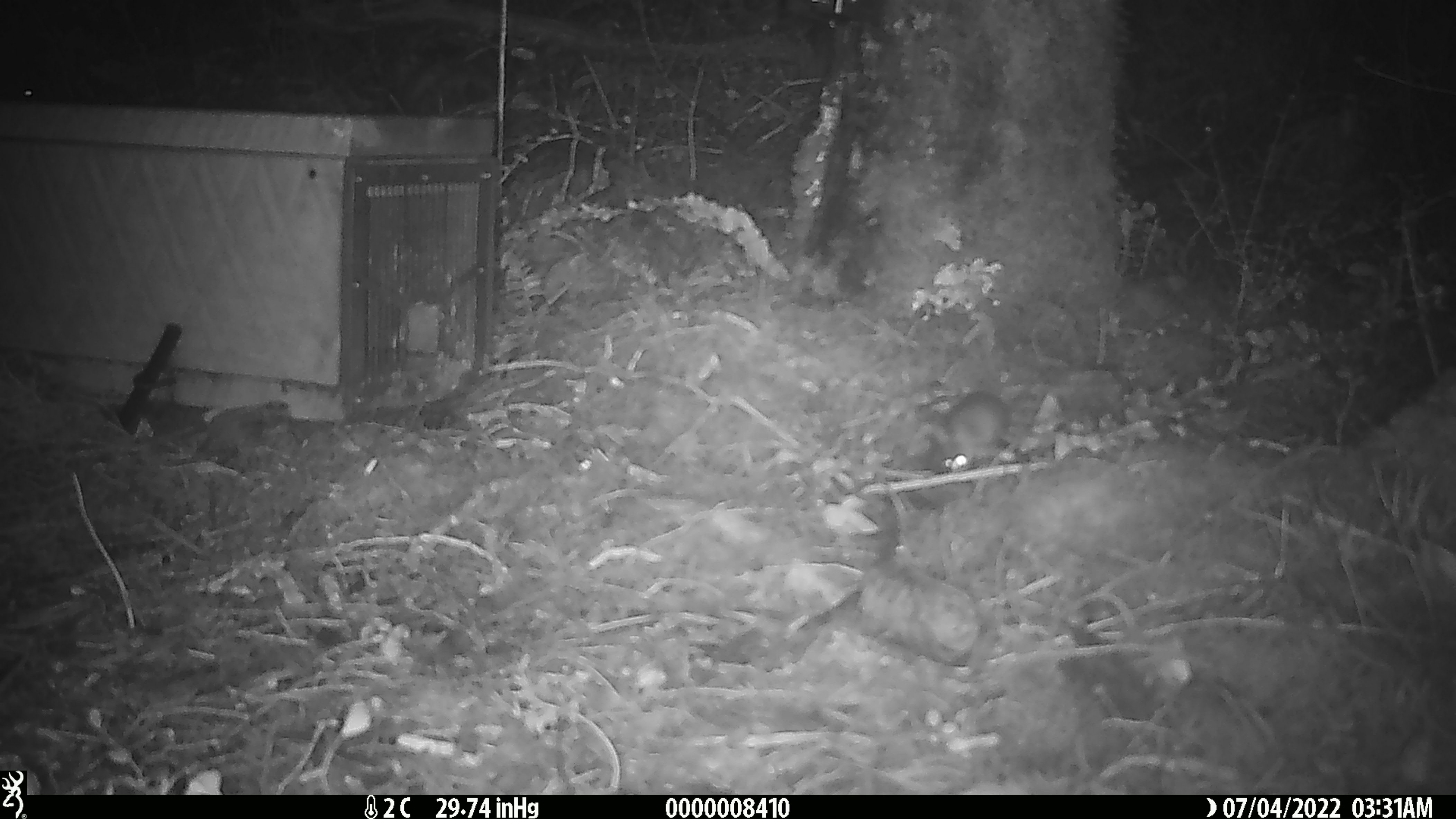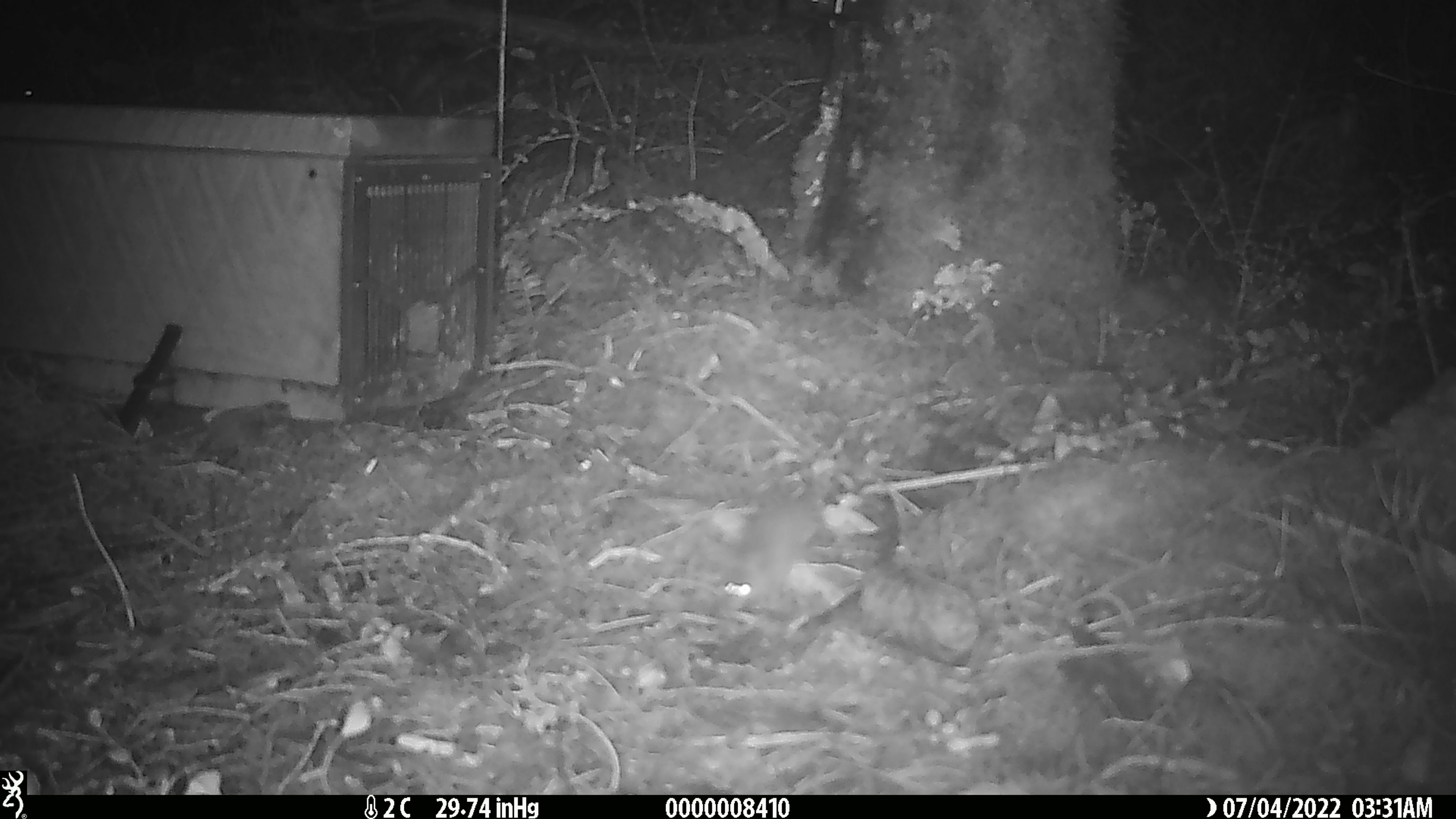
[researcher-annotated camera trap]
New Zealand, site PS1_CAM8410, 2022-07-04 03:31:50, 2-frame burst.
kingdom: Animalia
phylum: Chordata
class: Mammalia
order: Rodentia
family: Muridae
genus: Mus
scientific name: Mus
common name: mouse